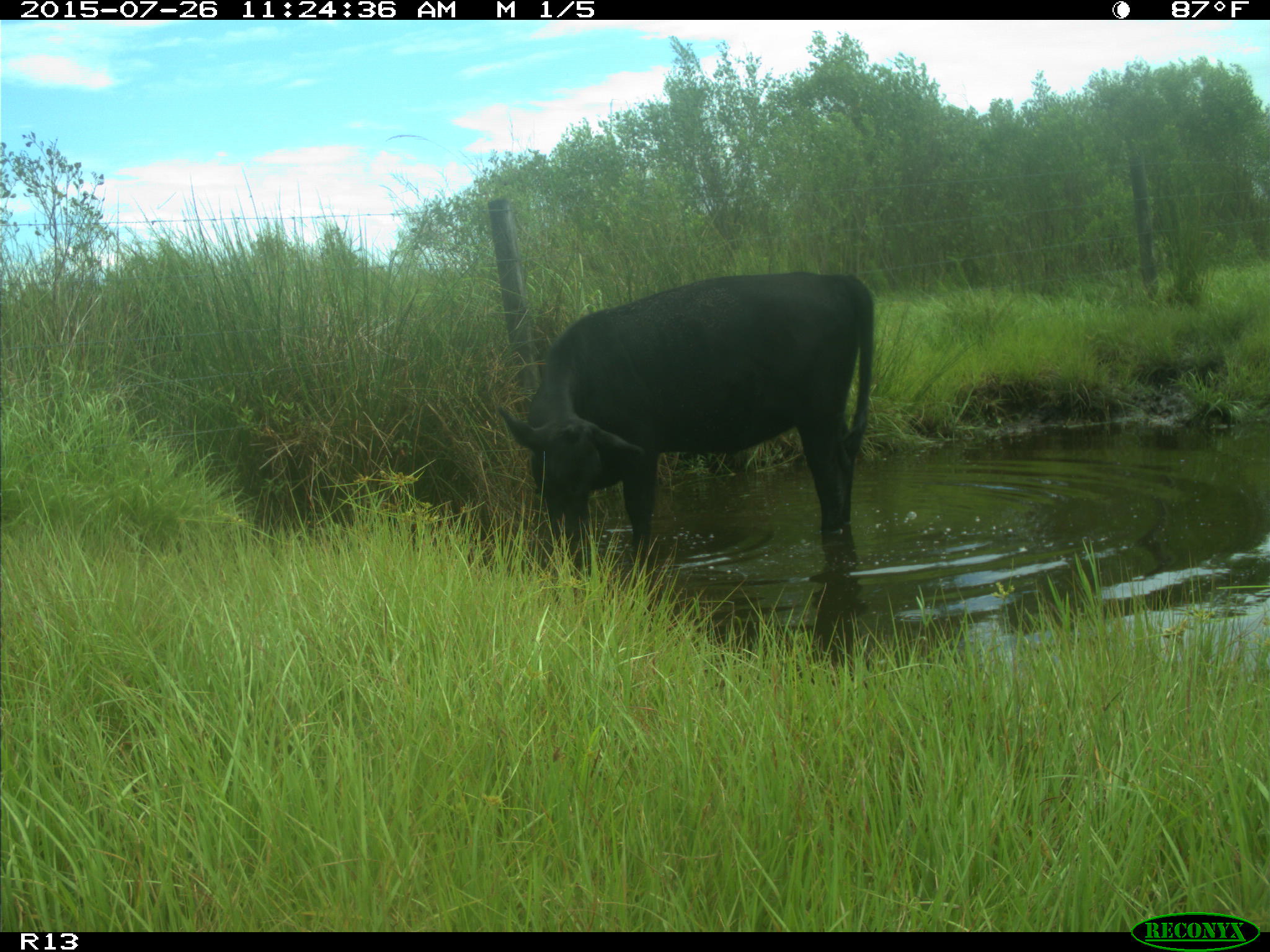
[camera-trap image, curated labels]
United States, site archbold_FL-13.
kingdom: Animalia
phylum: Chordata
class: Mammalia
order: Artiodactyla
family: Bovidae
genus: Bos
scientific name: Bos taurus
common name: domestic cow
Bos taurus (domestic cow).